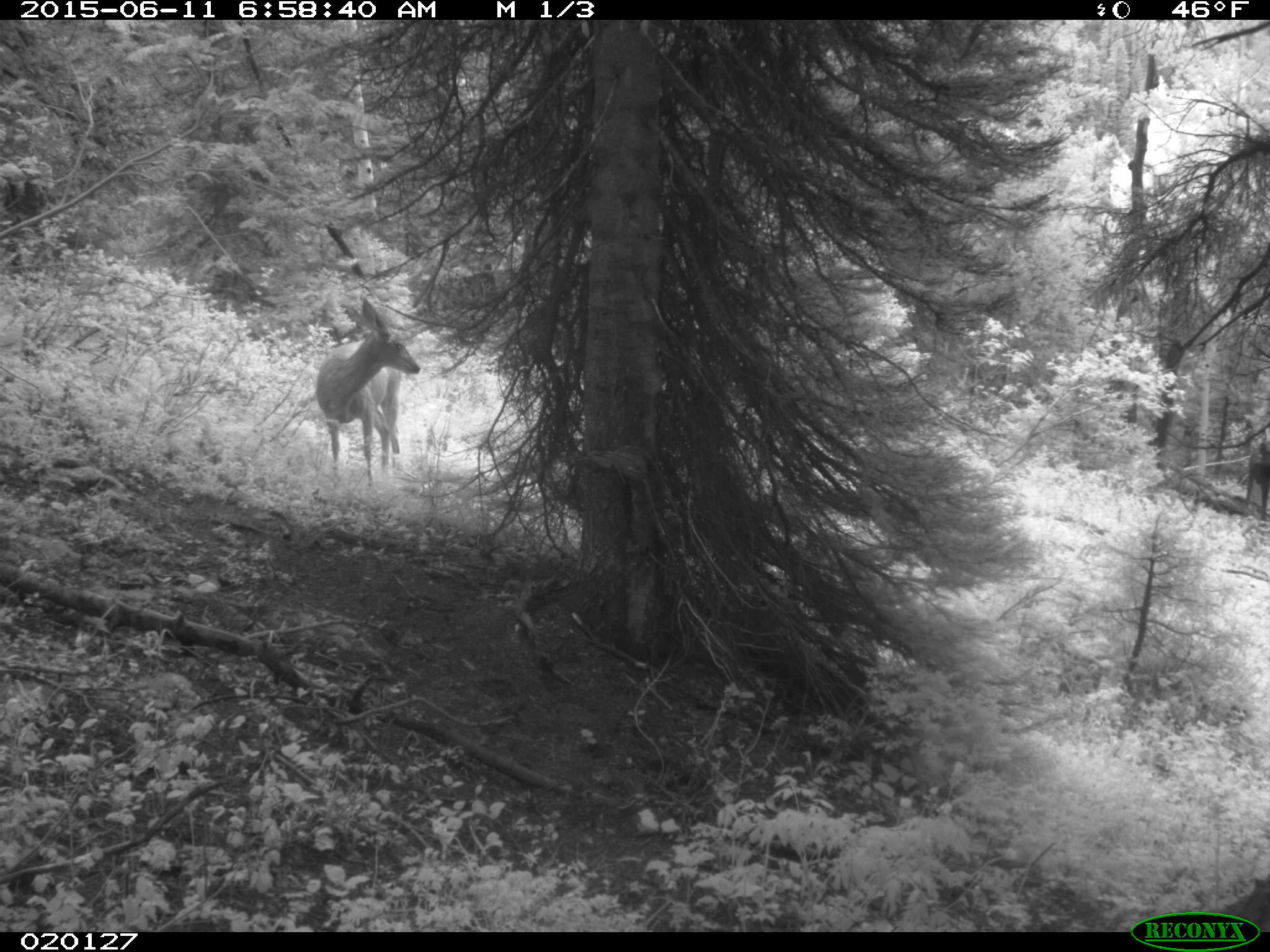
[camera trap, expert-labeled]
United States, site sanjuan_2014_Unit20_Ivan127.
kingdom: Animalia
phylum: Chordata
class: Mammalia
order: Artiodactyla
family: Cervidae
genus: Odocoileus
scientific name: Odocoileus hemionus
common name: mule deer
Odocoileus hemionus (mule deer).